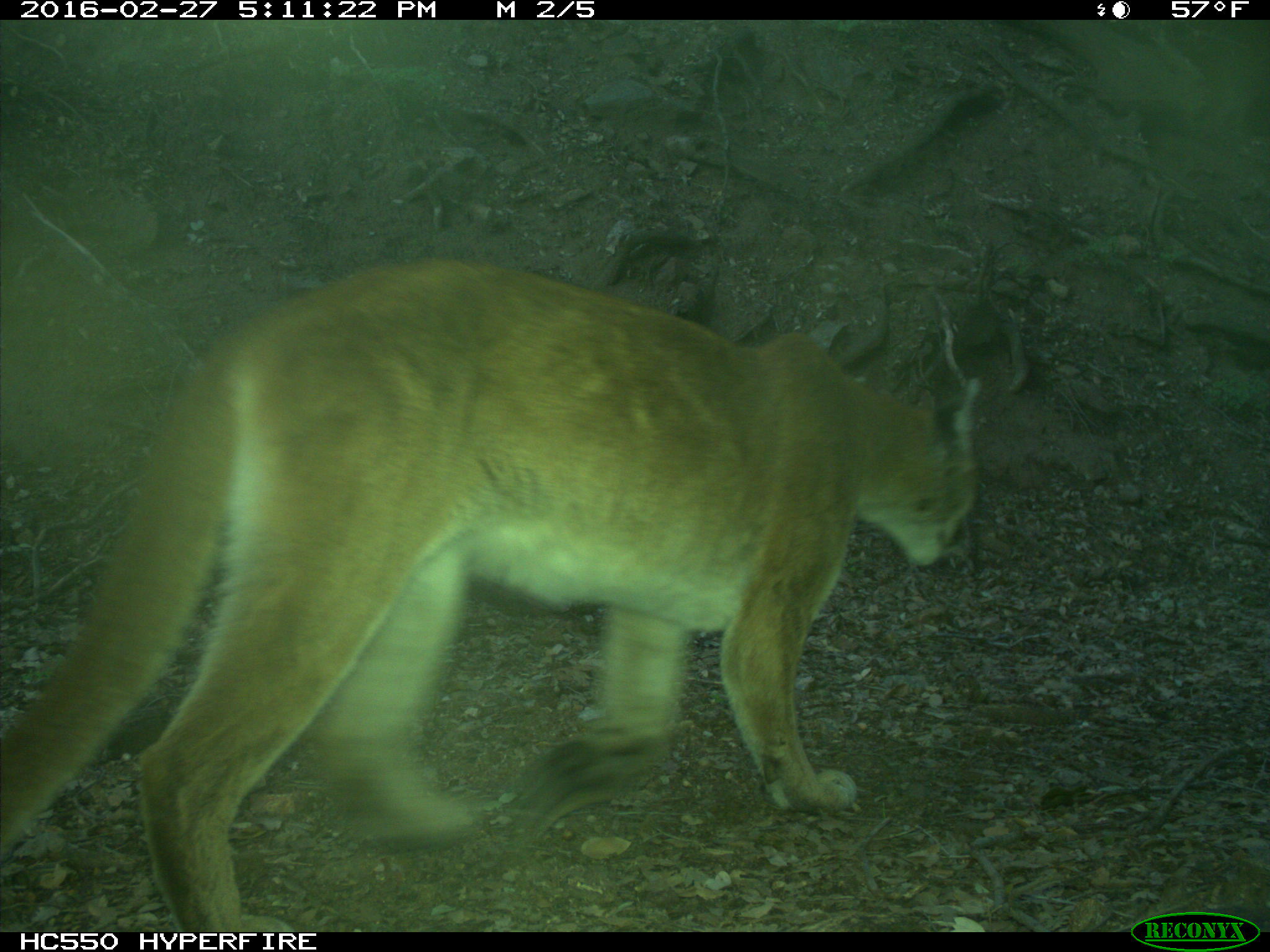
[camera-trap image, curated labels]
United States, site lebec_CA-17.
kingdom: Animalia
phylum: Chordata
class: Mammalia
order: Carnivora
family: Felidae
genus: Puma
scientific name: Puma concolor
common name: mountain lion